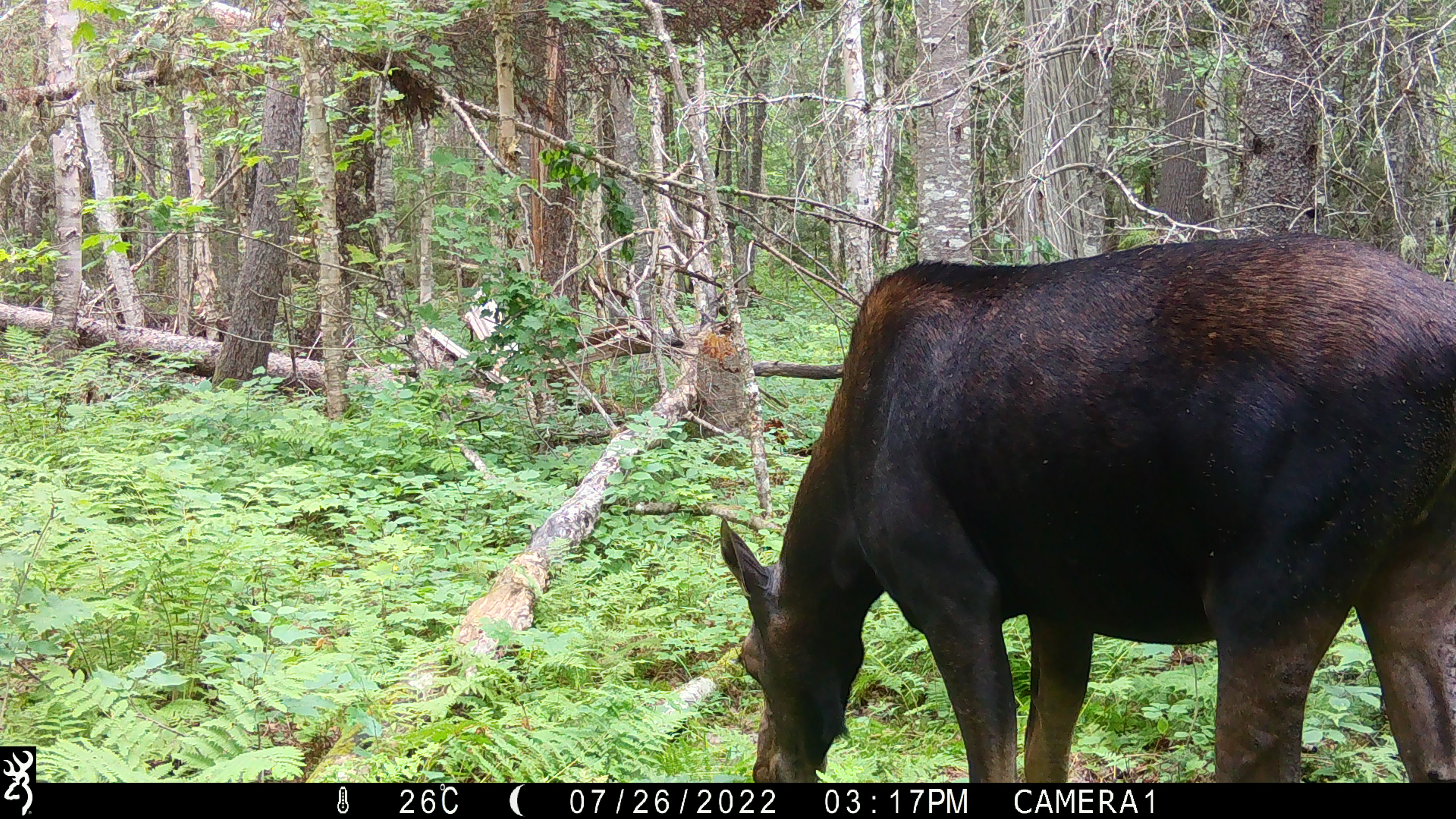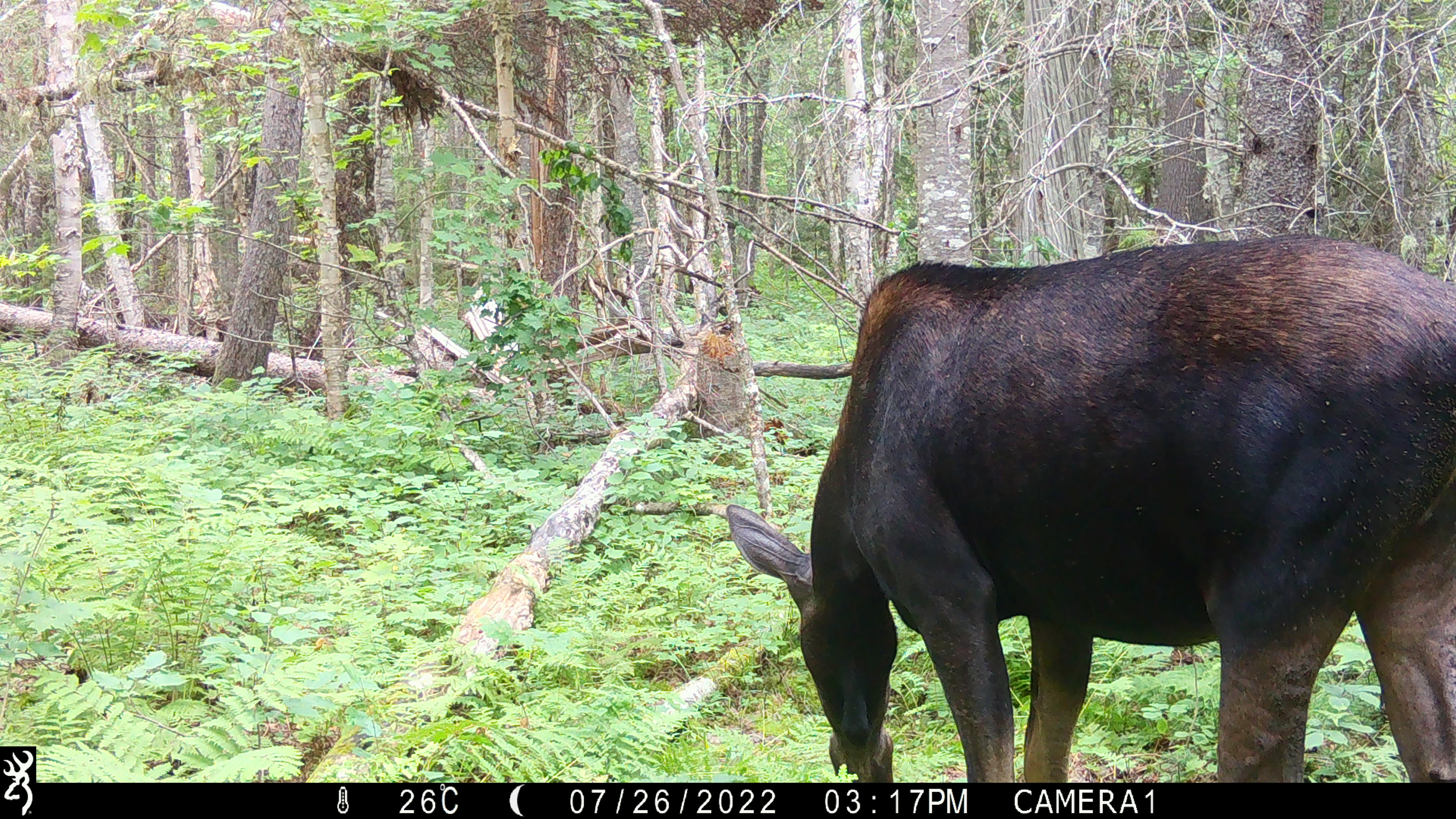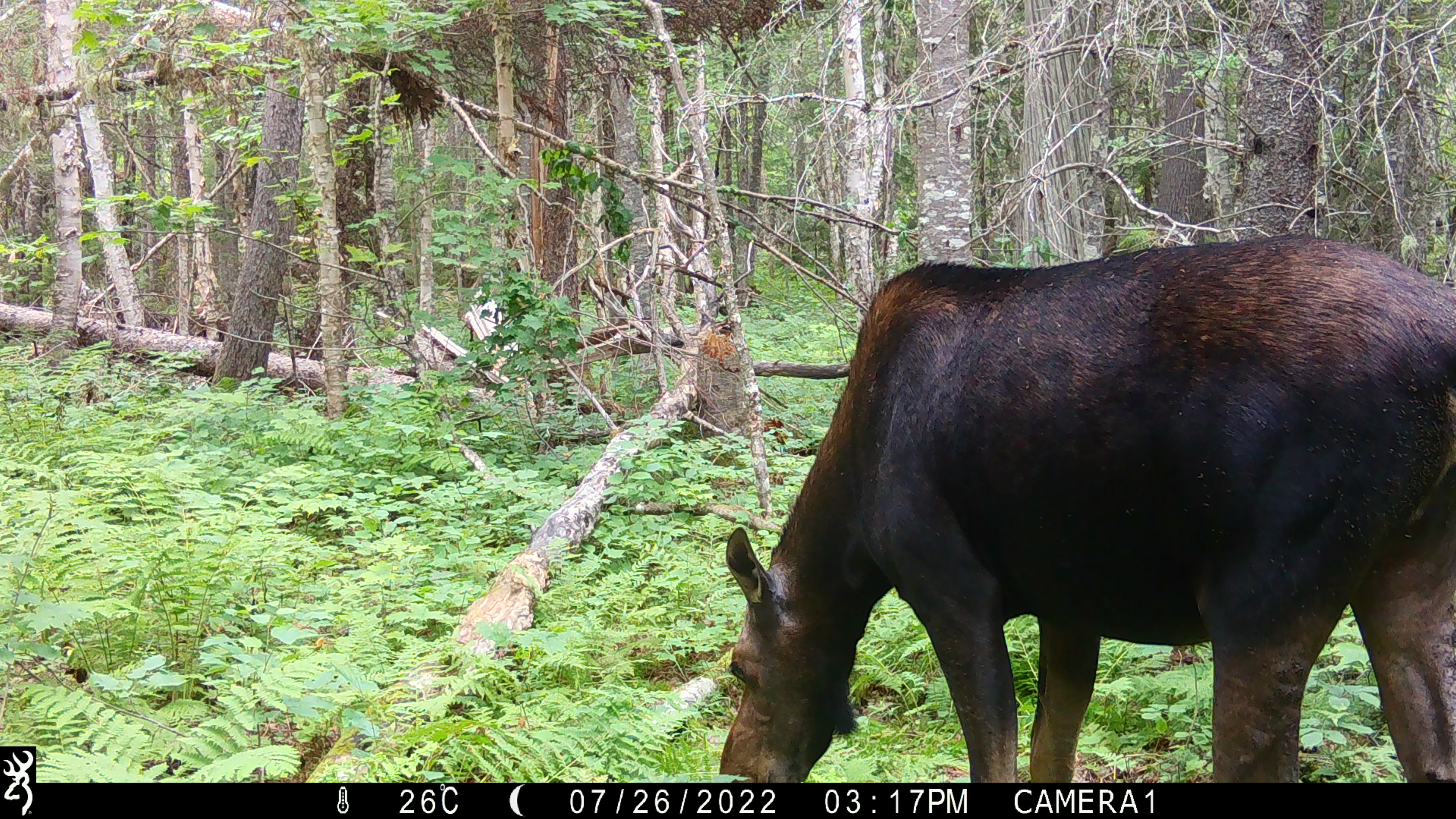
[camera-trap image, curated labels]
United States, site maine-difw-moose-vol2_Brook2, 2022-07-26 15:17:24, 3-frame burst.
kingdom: Animalia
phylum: Chordata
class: Mammalia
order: Artiodactyla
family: Cervidae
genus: Alces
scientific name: Alces alces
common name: moose